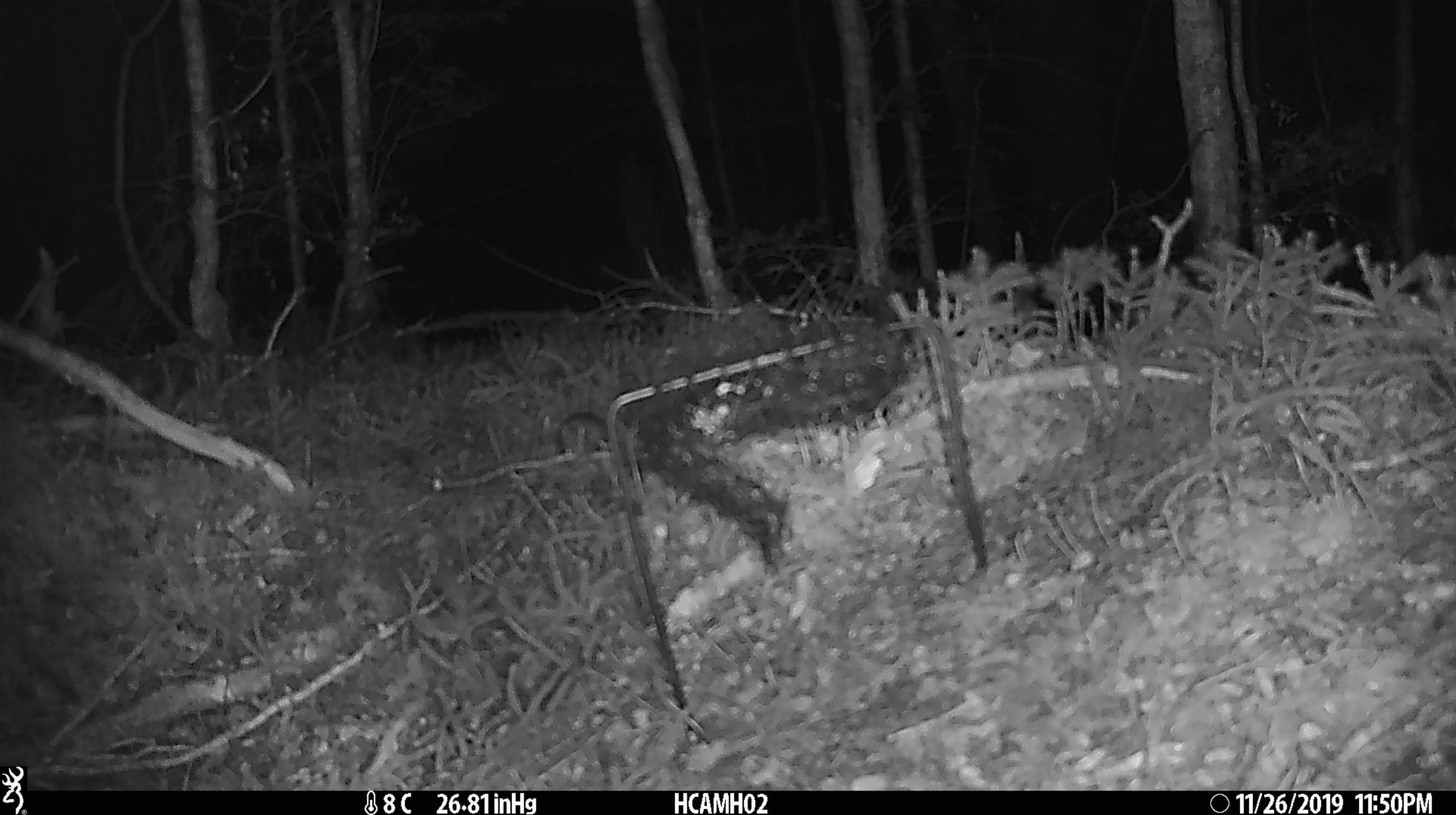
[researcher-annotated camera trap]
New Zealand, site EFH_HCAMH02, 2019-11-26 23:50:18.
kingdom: Animalia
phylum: Chordata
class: Mammalia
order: Rodentia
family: Muridae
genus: Mus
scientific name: Mus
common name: mouse